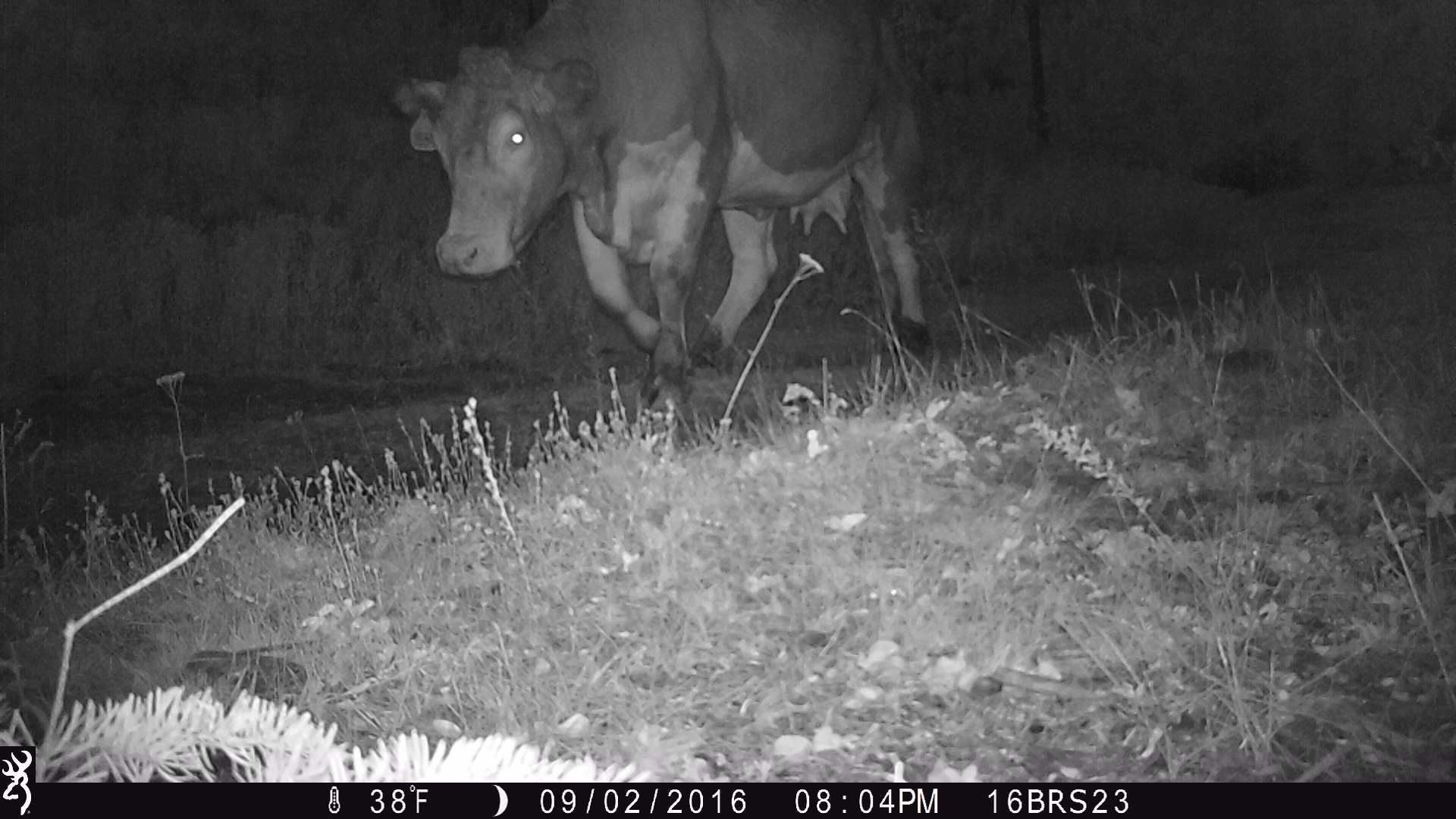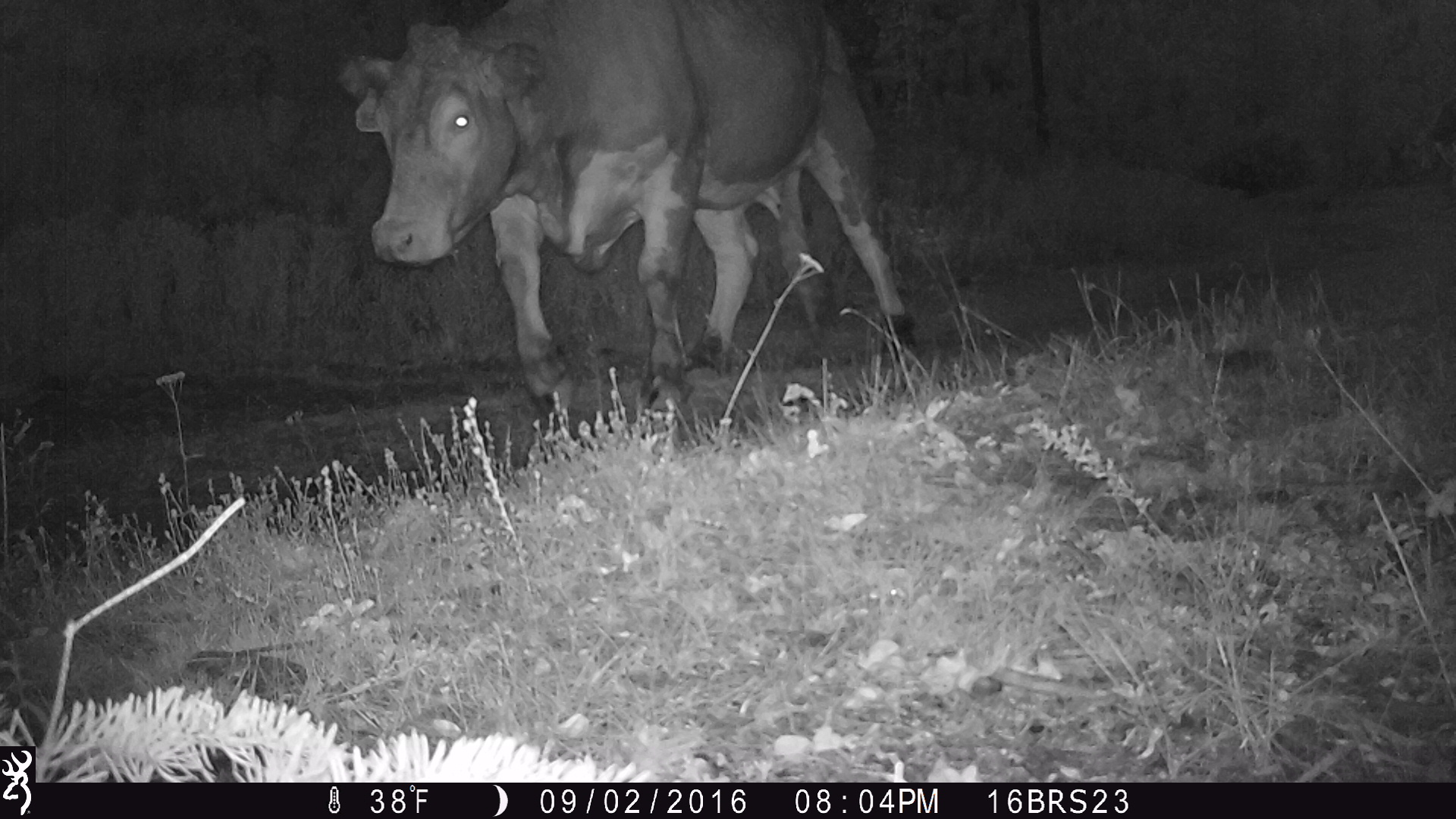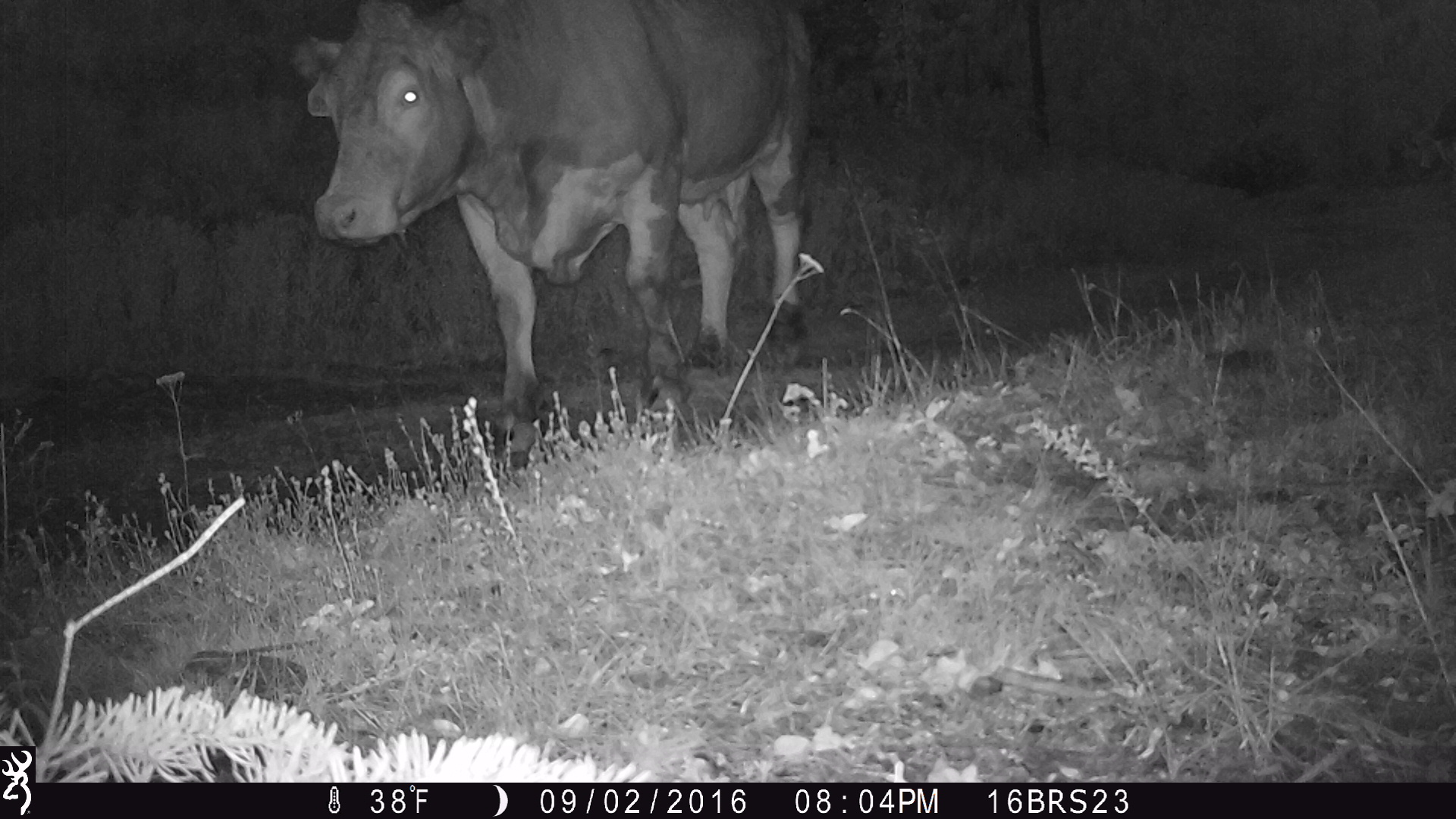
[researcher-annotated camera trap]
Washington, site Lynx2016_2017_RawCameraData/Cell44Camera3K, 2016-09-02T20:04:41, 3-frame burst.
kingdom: Animalia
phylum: Chordata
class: Mammalia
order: Artiodactyla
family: Bovidae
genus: Bos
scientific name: Bos taurus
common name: domestic cattle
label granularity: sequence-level